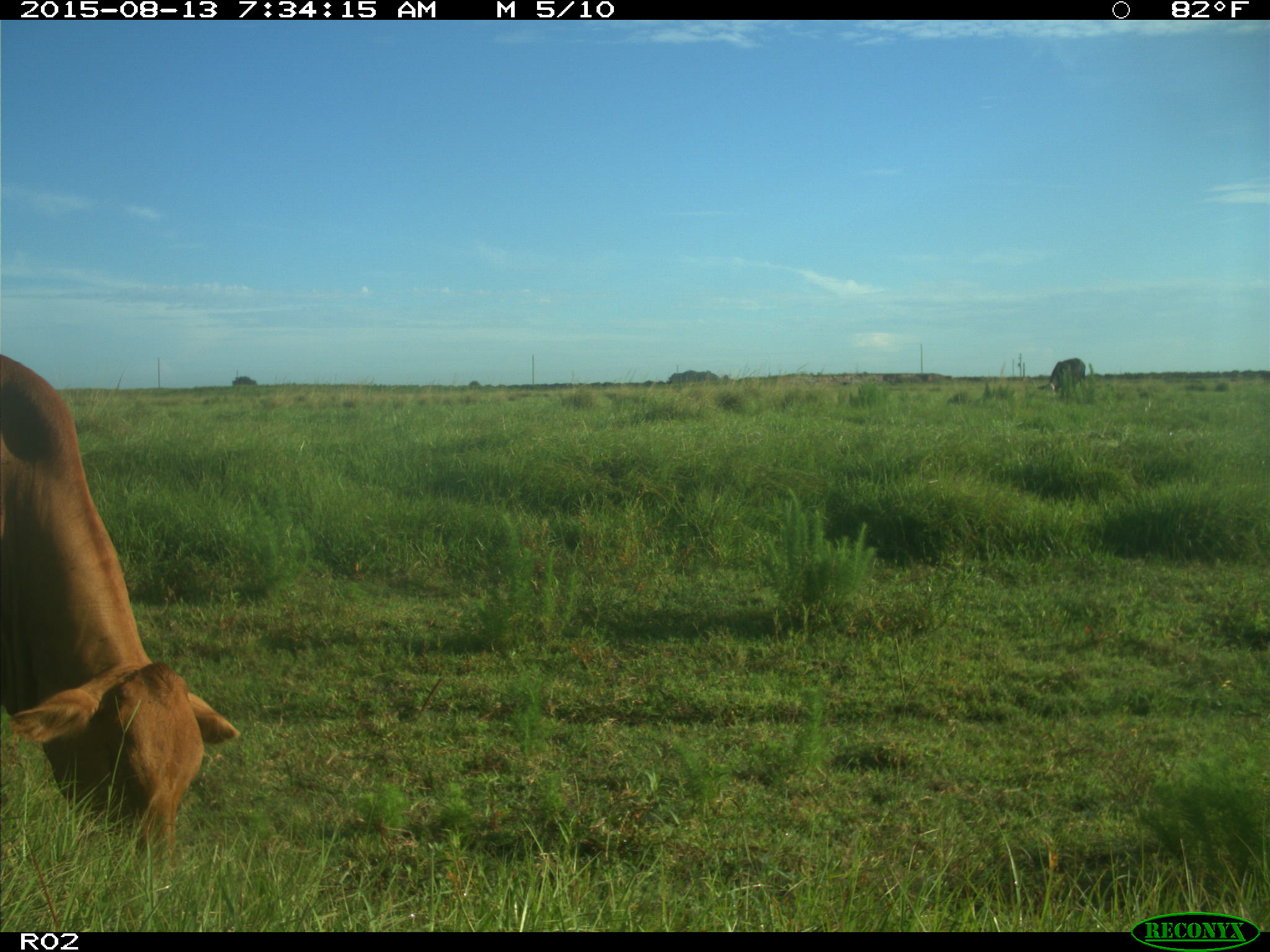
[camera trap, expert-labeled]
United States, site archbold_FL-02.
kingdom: Animalia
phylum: Chordata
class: Mammalia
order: Artiodactyla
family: Bovidae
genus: Bos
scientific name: Bos taurus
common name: domestic cow